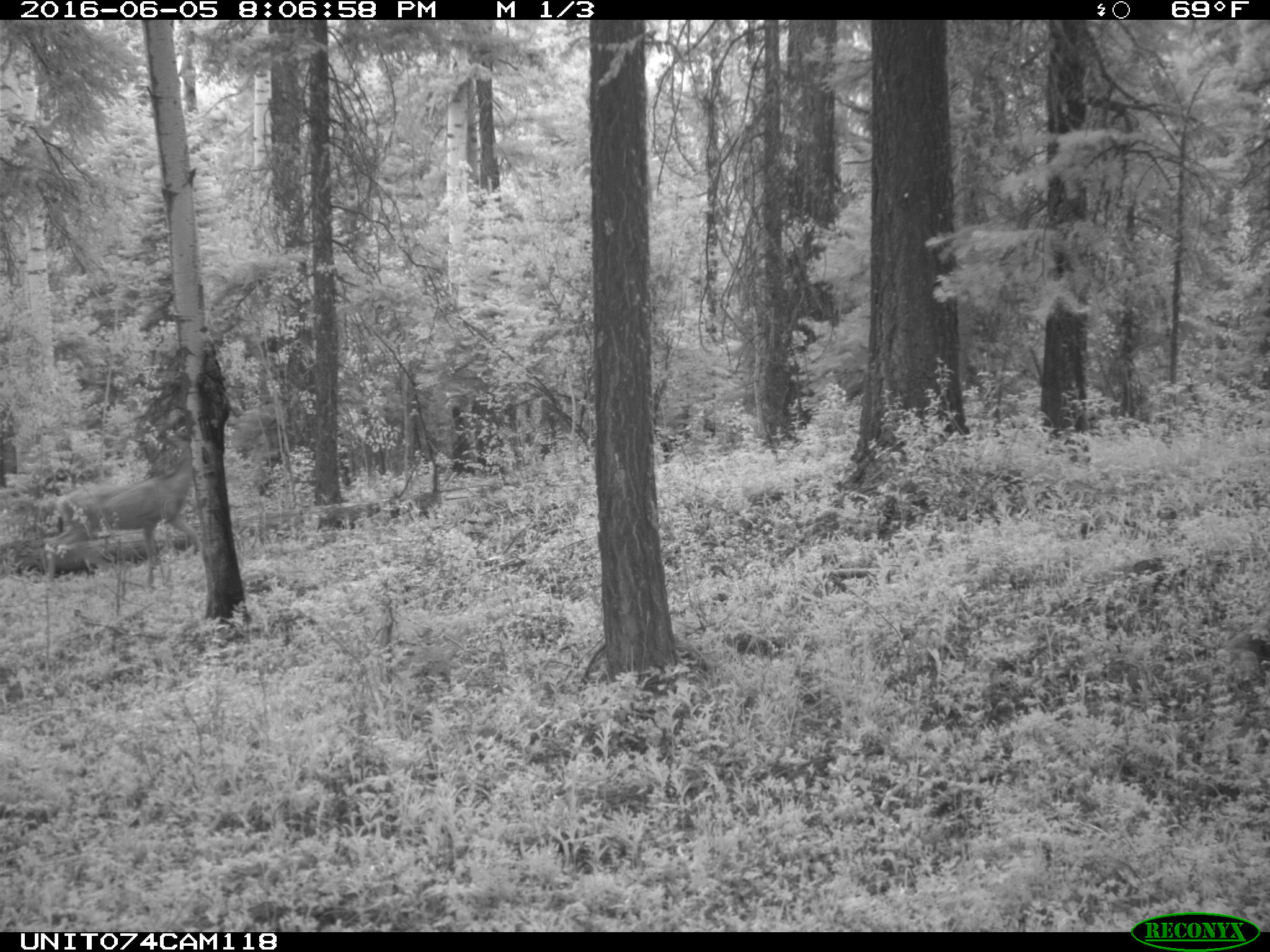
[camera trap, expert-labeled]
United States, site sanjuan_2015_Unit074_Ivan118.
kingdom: Animalia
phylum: Chordata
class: Mammalia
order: Artiodactyla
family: Cervidae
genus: Odocoileus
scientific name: Odocoileus hemionus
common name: mule deer